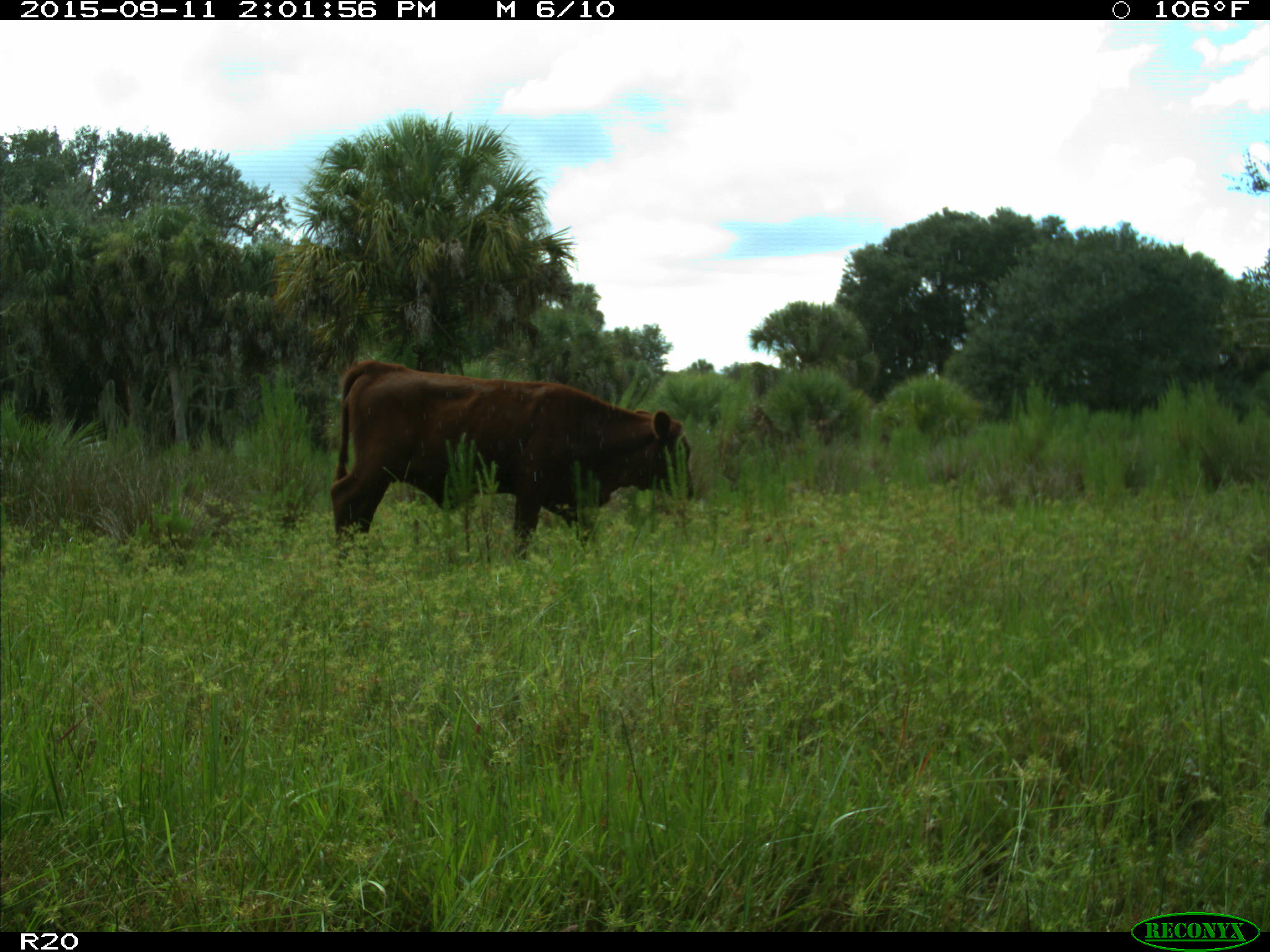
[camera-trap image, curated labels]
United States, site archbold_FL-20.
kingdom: Animalia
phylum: Chordata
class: Mammalia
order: Artiodactyla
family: Bovidae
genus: Bos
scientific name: Bos taurus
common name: domestic cow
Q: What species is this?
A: Bos taurus (domestic cow).